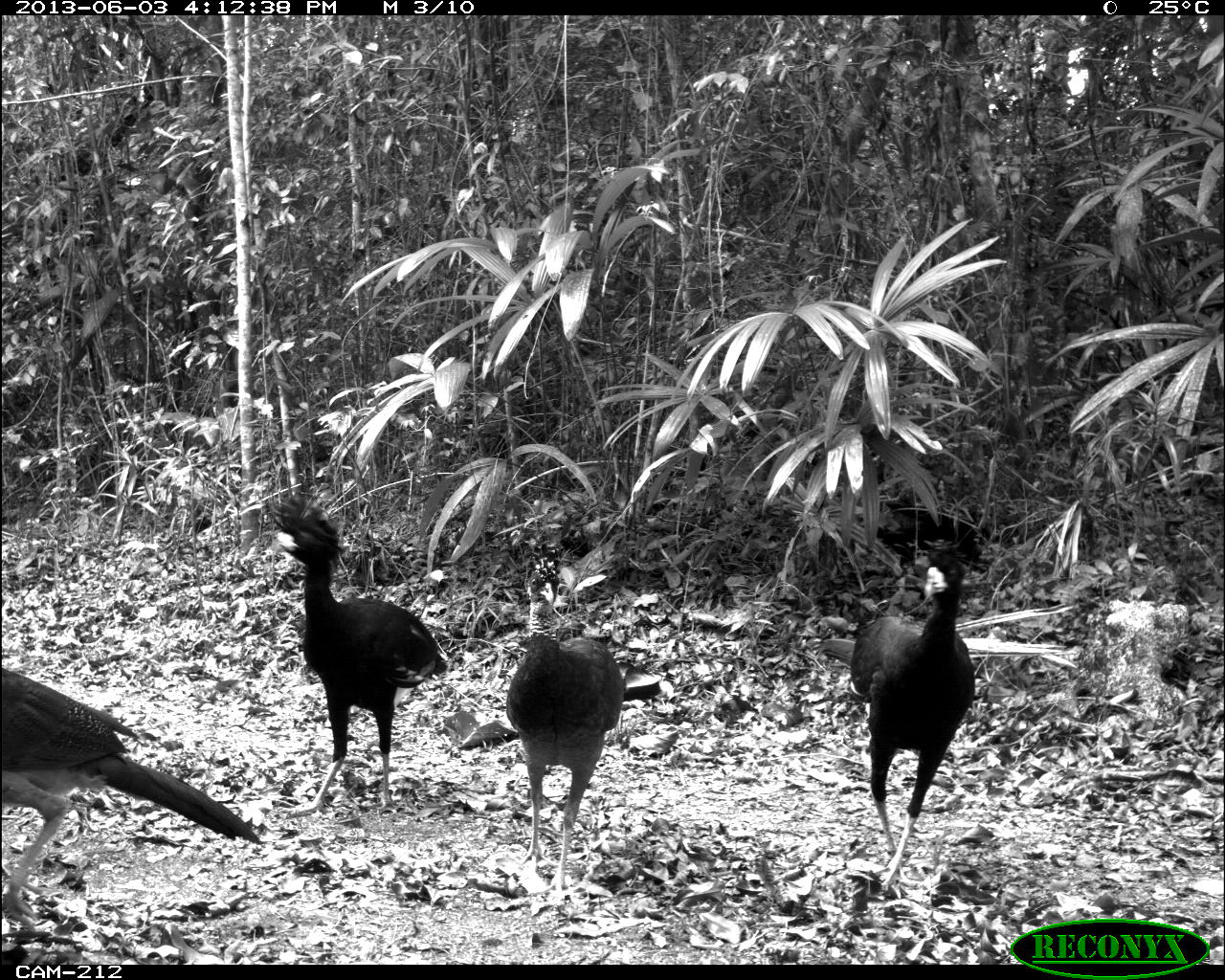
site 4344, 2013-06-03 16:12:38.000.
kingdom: Animalia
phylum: Chordata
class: Aves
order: Galliformes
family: Cracidae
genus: Crax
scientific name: Crax rubra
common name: great curassow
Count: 5.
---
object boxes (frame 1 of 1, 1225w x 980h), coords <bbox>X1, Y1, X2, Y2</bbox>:
crax rubra: <bbox>0, 668, 260, 932</bbox>; <bbox>273, 498, 447, 817</bbox>; <bbox>847, 551, 973, 890</bbox>; <bbox>506, 562, 625, 867</bbox>